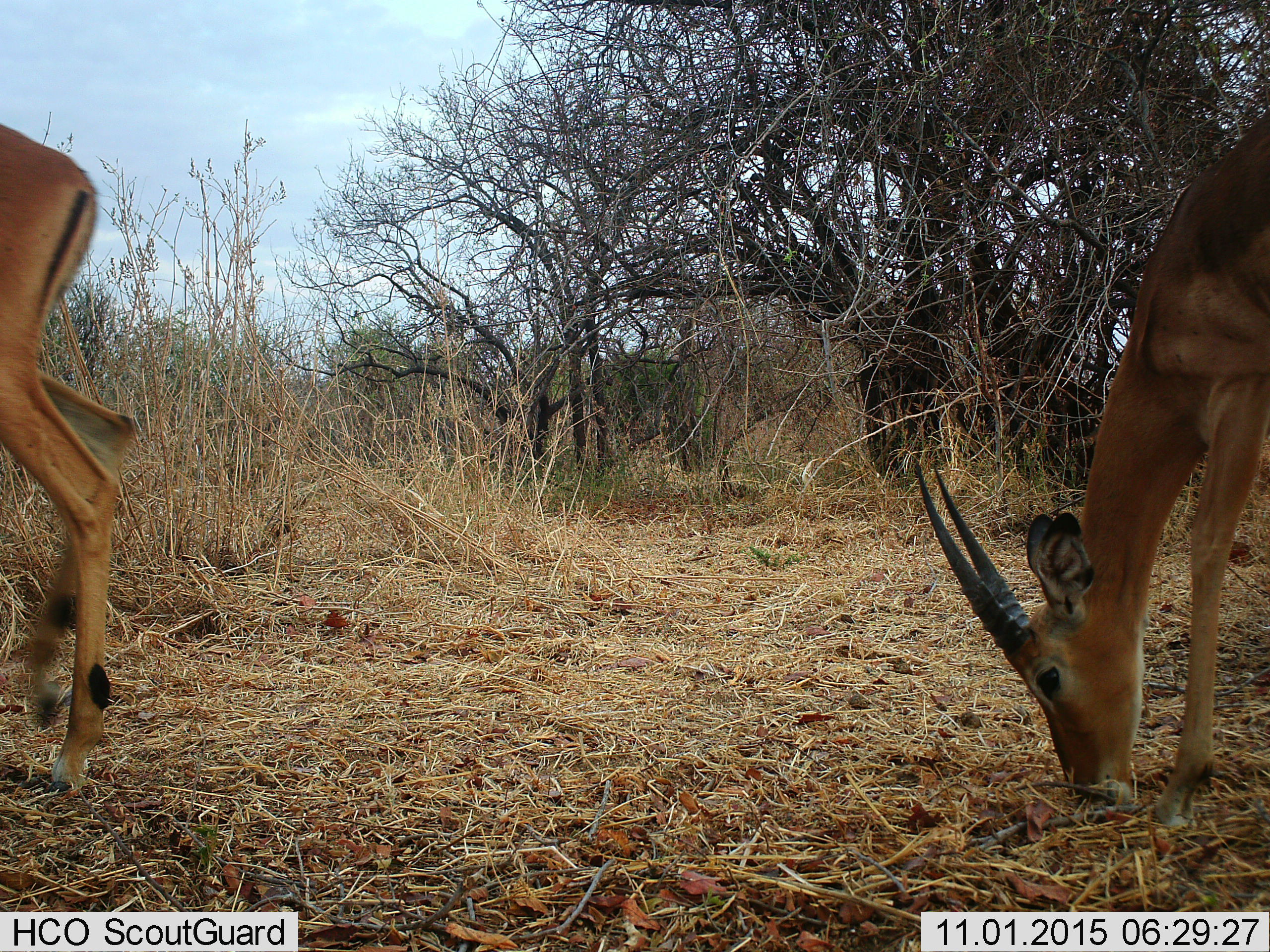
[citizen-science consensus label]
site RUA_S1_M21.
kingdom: Animalia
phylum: Chordata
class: Mammalia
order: Artiodactyla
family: Bovidae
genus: Aepyceros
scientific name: Aepyceros melampus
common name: impala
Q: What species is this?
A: Impala (Aepyceros melampus).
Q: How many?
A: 2.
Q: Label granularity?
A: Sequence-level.